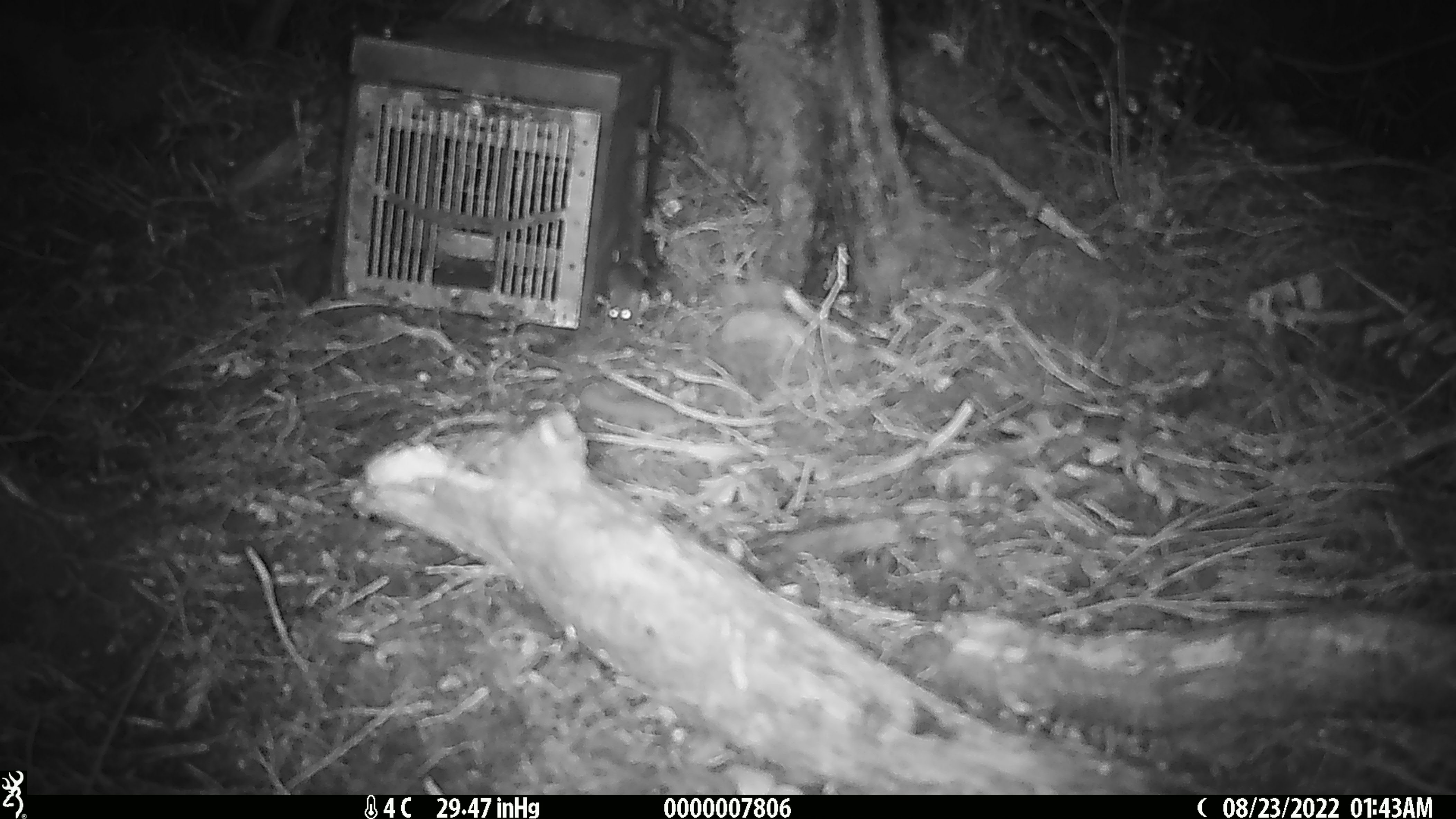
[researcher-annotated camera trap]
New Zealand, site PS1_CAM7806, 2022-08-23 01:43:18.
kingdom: Animalia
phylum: Chordata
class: Mammalia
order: Rodentia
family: Muridae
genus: Mus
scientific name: Mus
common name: mouse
Mouse (Mus).